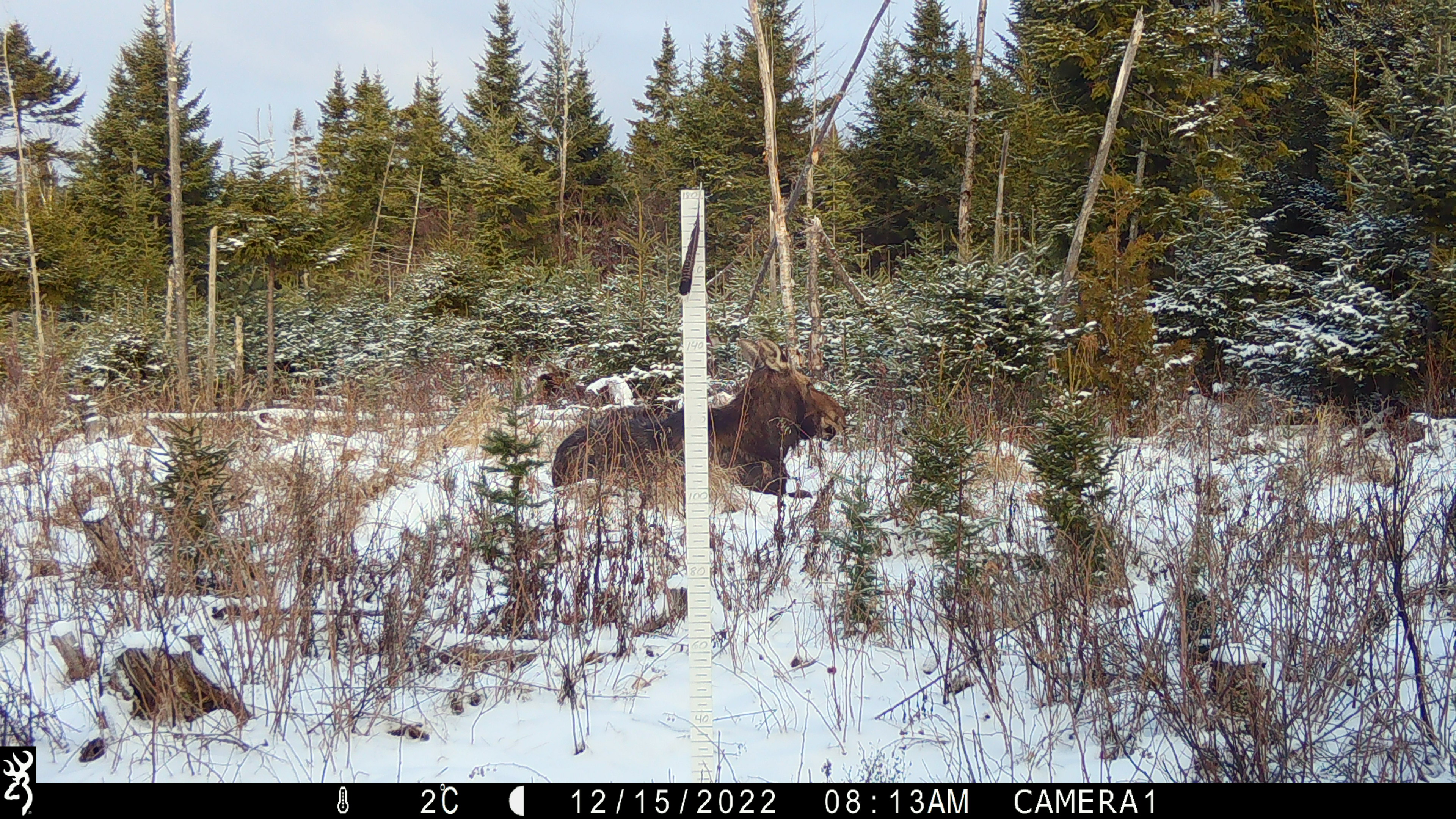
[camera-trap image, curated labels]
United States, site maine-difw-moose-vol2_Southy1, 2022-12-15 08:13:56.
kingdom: Animalia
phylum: Chordata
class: Mammalia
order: Artiodactyla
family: Cervidae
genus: Alces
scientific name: Alces alces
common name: moose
Moose (Alces alces).